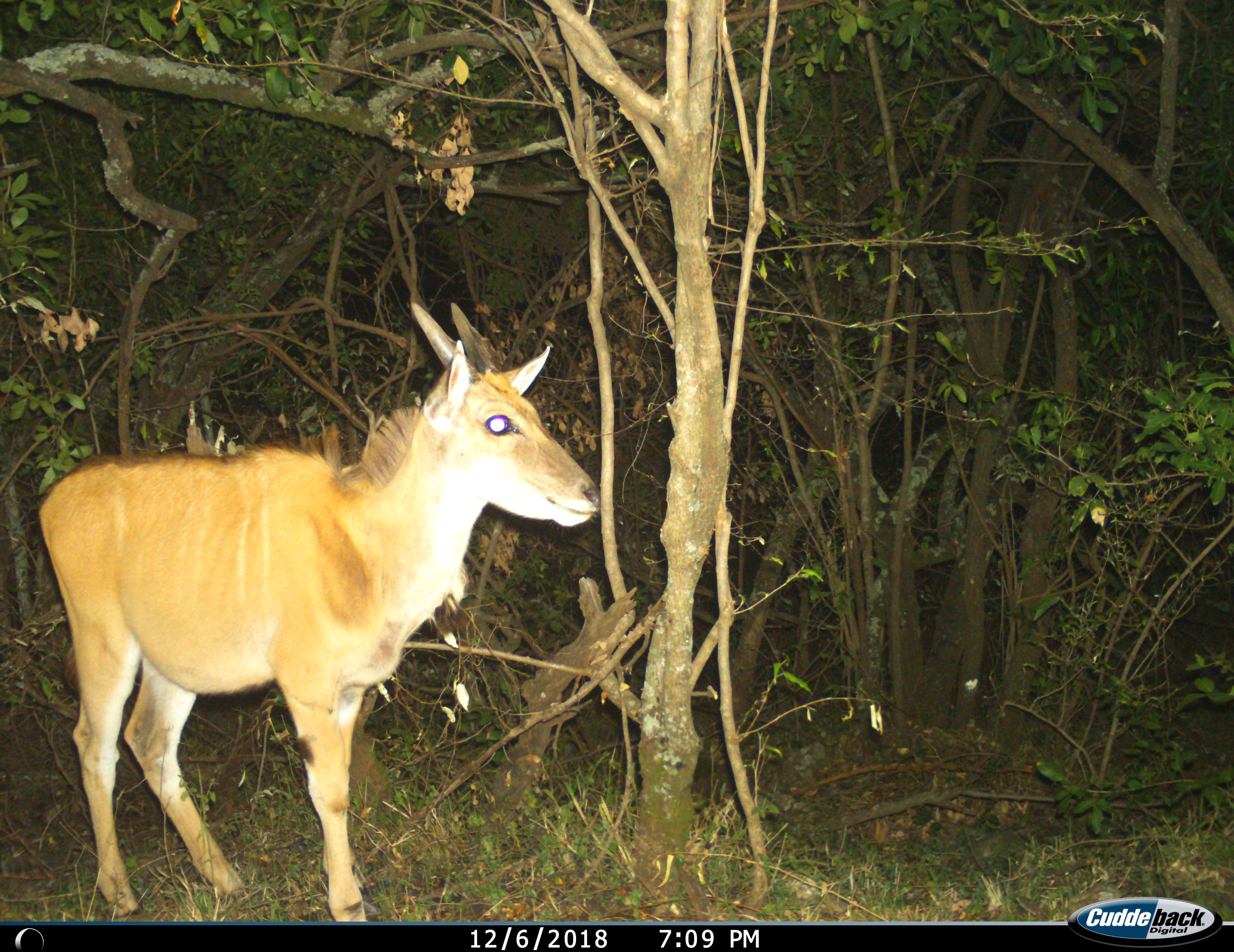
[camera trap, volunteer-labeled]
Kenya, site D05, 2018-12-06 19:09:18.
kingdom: Animalia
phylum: Chordata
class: Mammalia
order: Artiodactyla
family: Bovidae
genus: Tragelaphus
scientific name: Tragelaphus oryx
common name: eland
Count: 1.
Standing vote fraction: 89%.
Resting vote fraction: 0%.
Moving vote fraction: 22%.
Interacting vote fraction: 0%.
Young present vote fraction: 33%.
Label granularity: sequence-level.